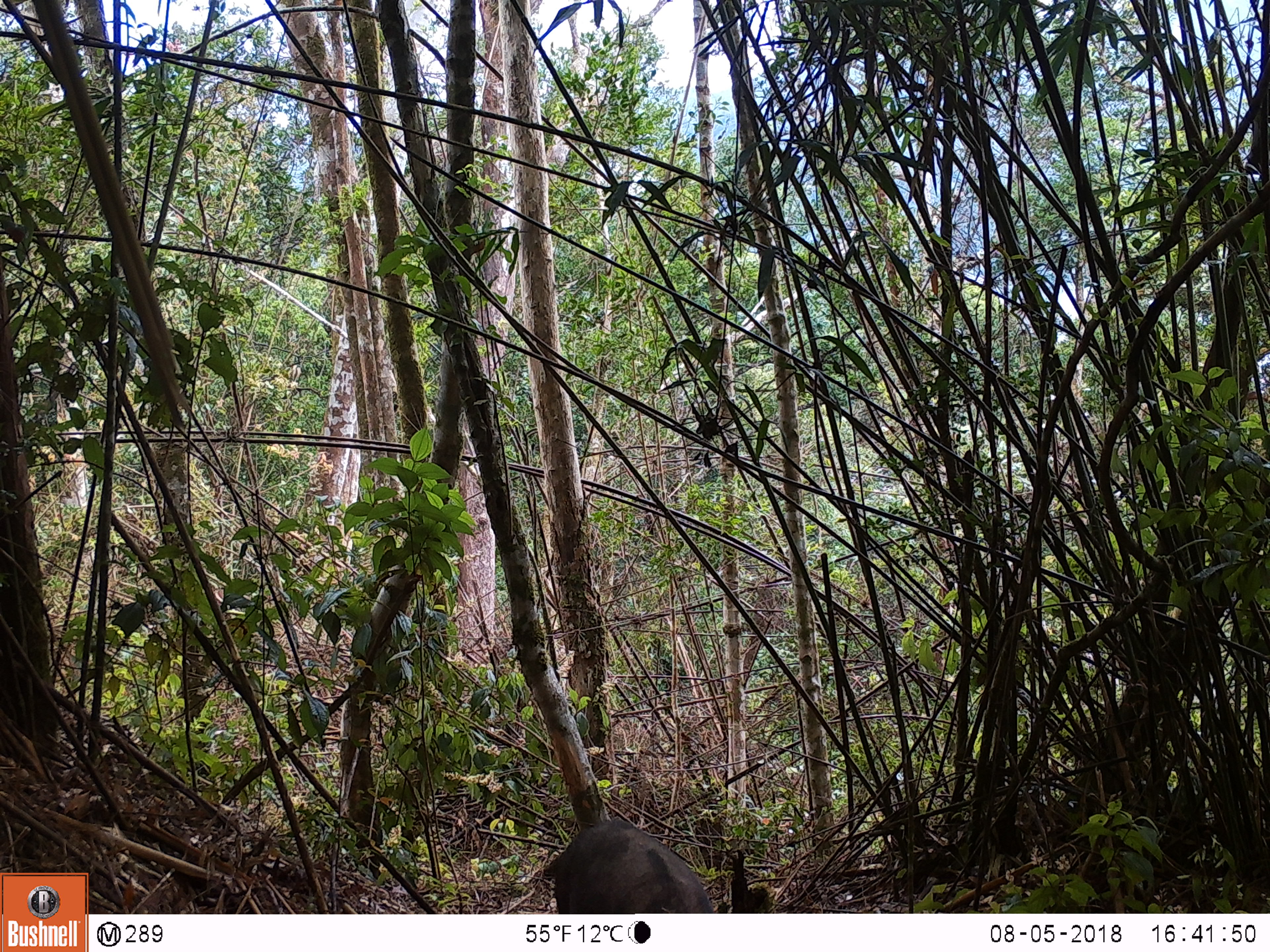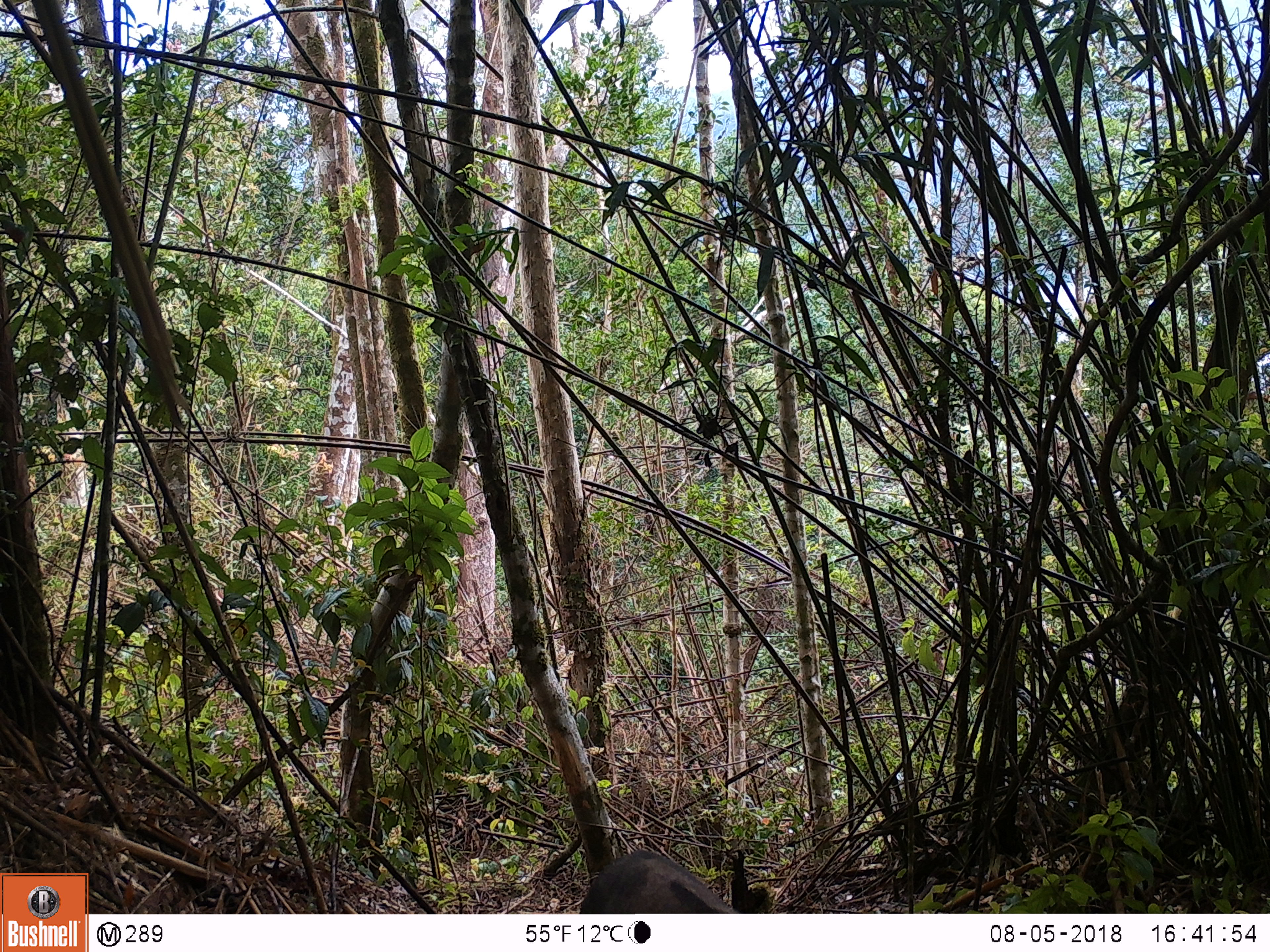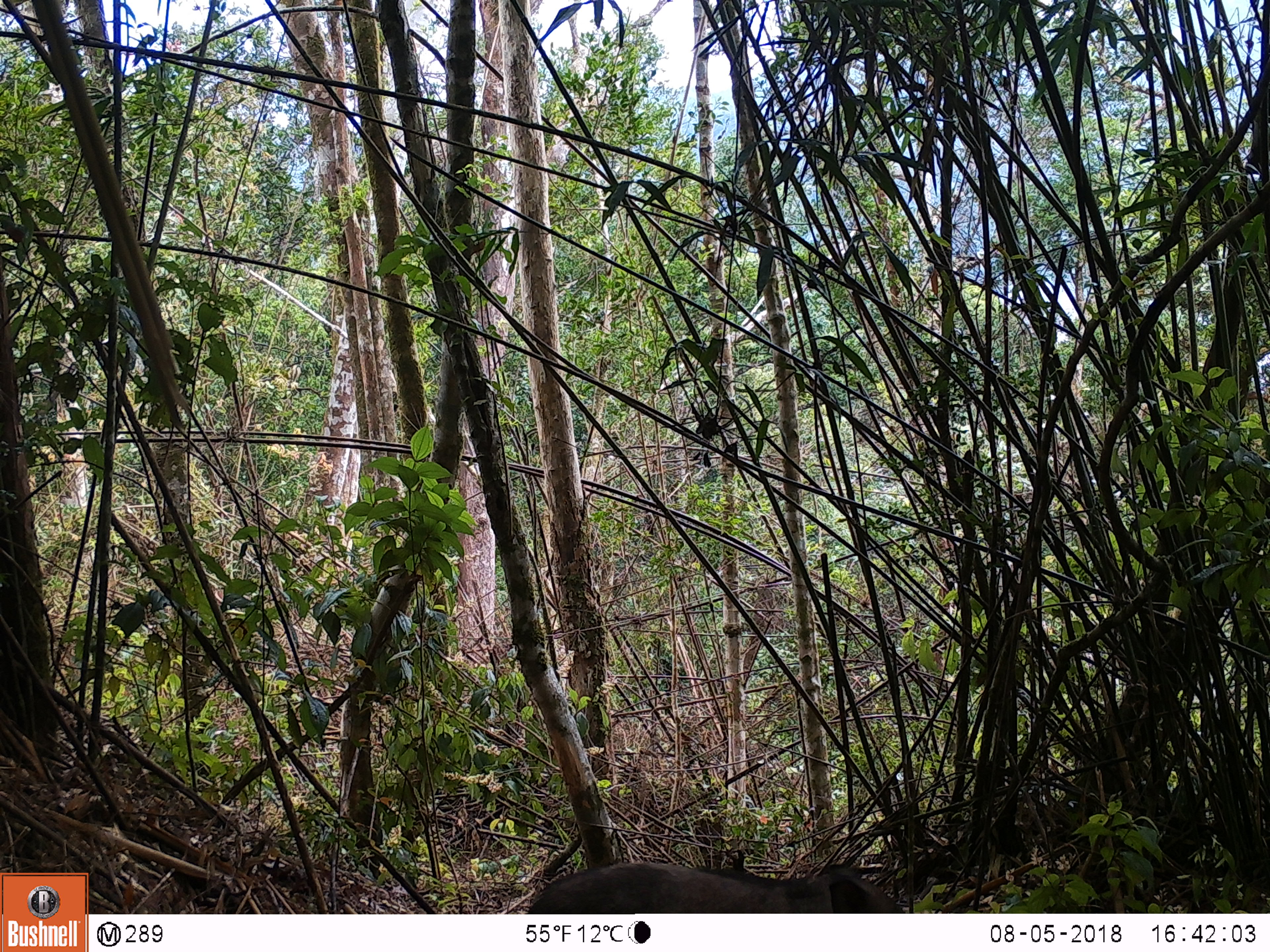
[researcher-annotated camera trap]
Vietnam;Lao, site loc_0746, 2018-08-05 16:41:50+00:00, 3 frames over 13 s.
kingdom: Animalia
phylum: Chordata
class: Mammalia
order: Artiodactyla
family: Suidae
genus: Sus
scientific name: Sus scrofa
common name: eurasian wild pig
Eurasian wild pig (Sus scrofa). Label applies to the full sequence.